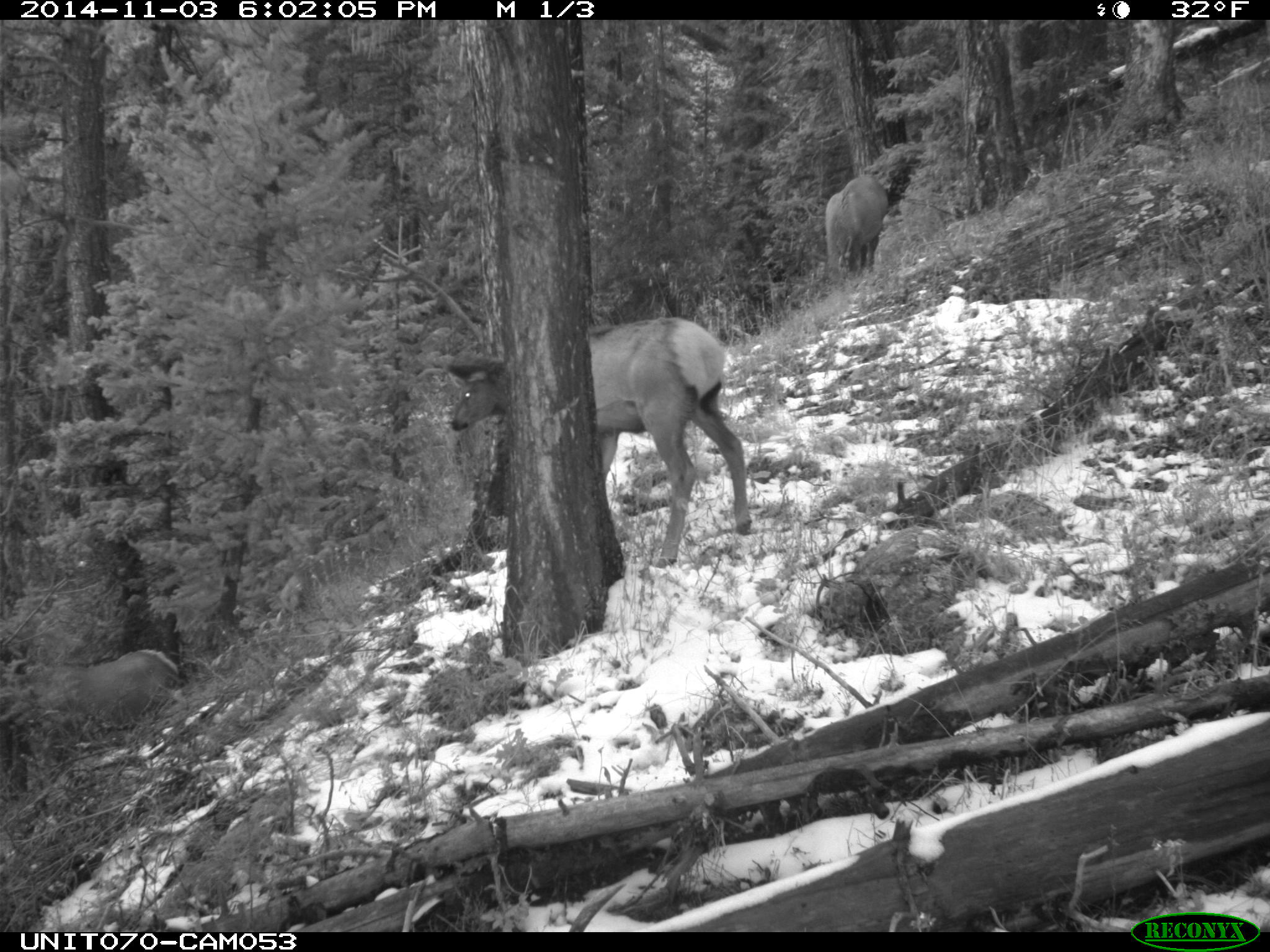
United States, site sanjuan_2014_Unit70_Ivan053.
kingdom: Animalia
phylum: Chordata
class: Mammalia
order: Artiodactyla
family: Cervidae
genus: Cervus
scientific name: Cervus elaphus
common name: red deer